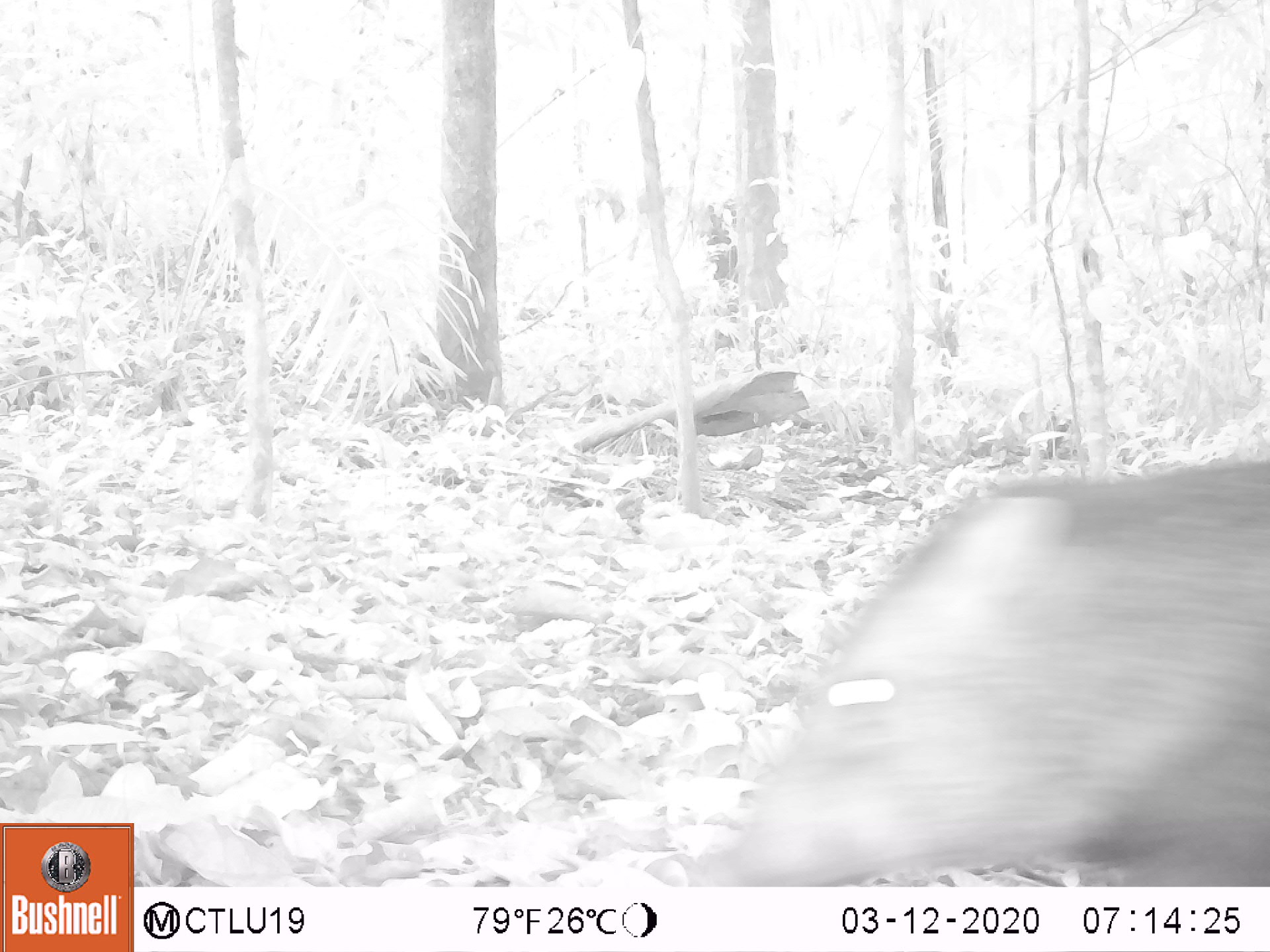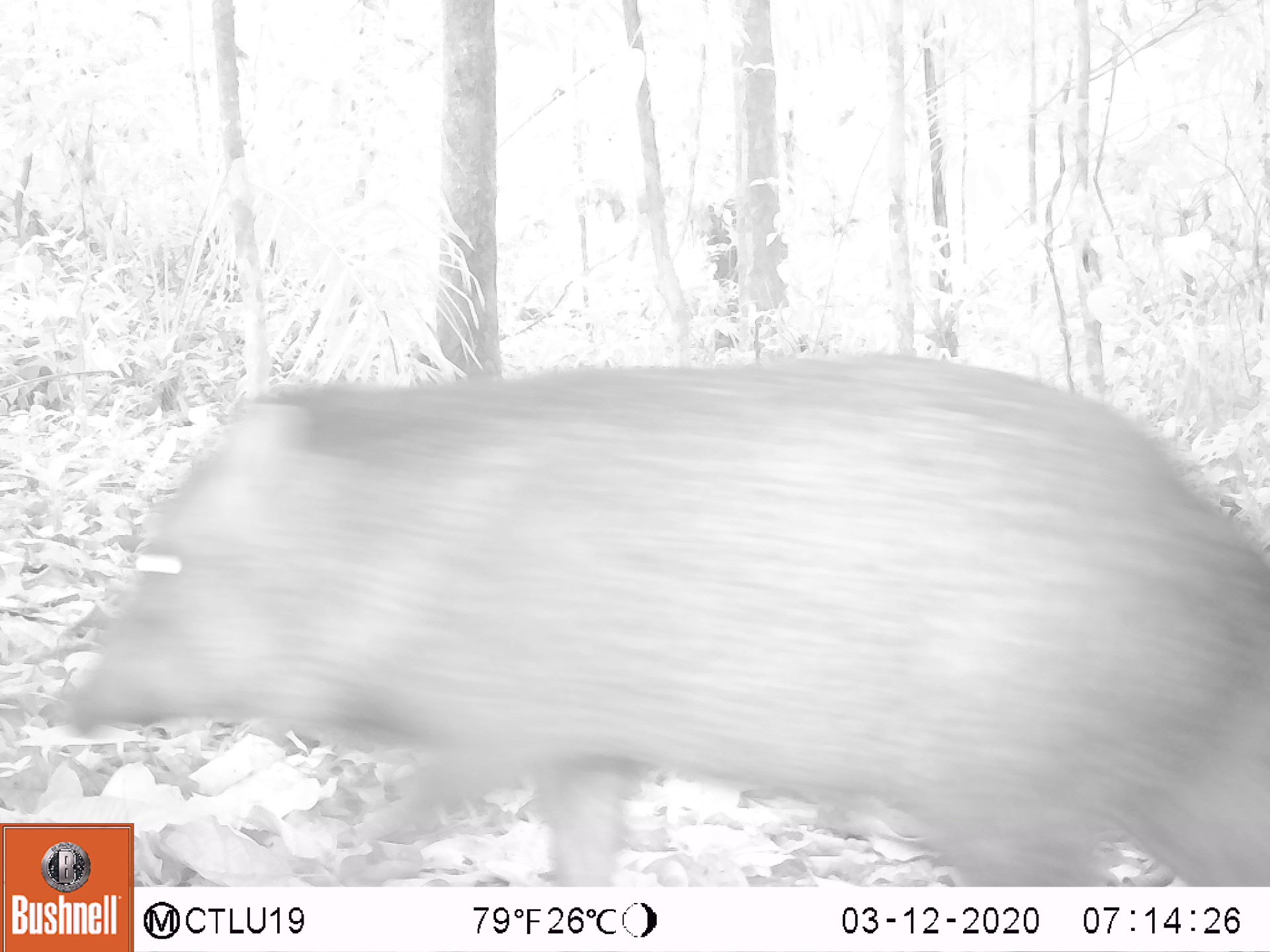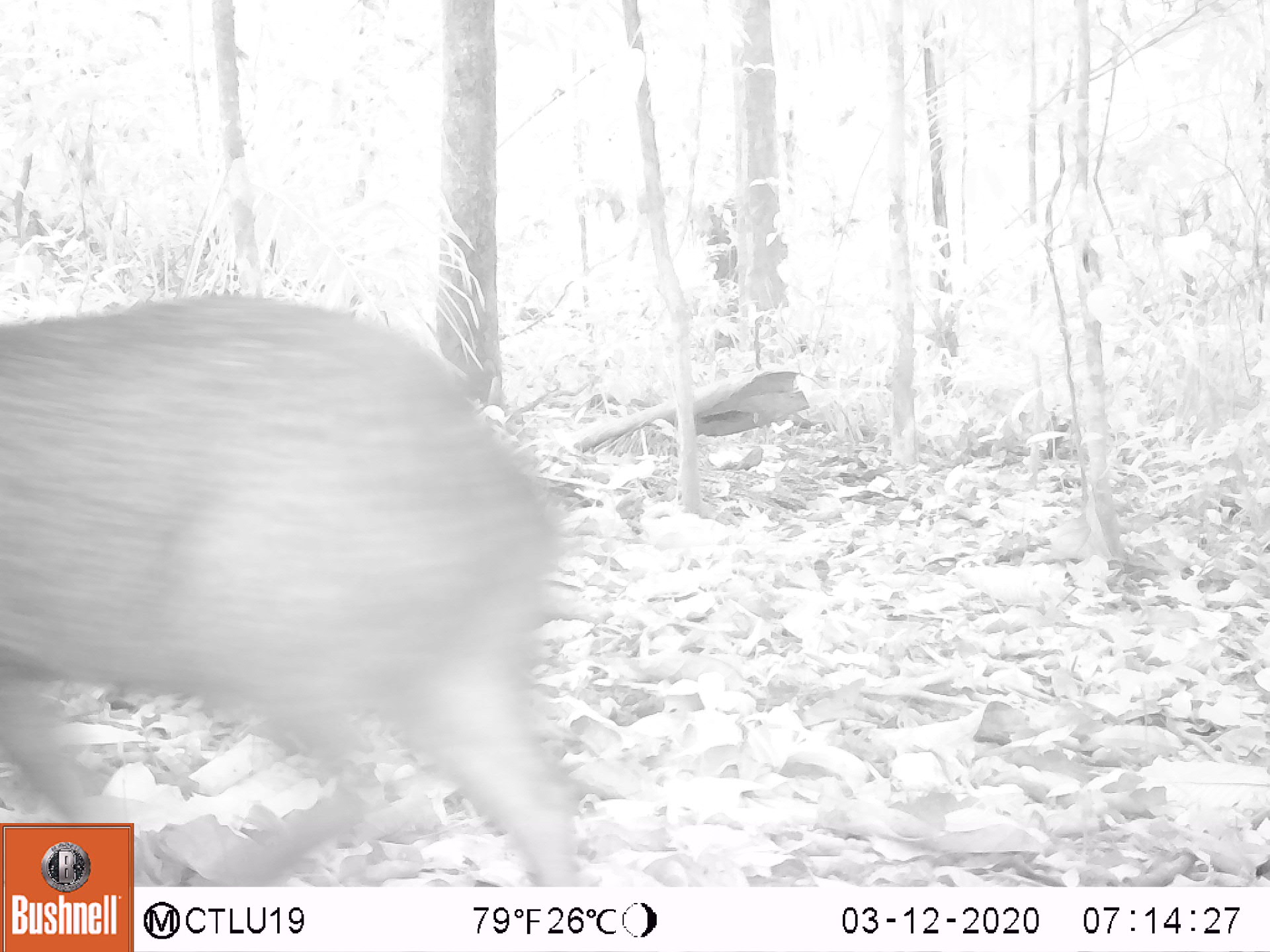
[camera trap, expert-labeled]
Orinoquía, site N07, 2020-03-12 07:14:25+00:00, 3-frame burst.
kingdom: Animalia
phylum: Chordata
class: Mammalia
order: Artiodactyla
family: Tayassuidae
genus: Pecari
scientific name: Pecari tajacu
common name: collared peccary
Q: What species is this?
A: Collared peccary (Pecari tajacu).